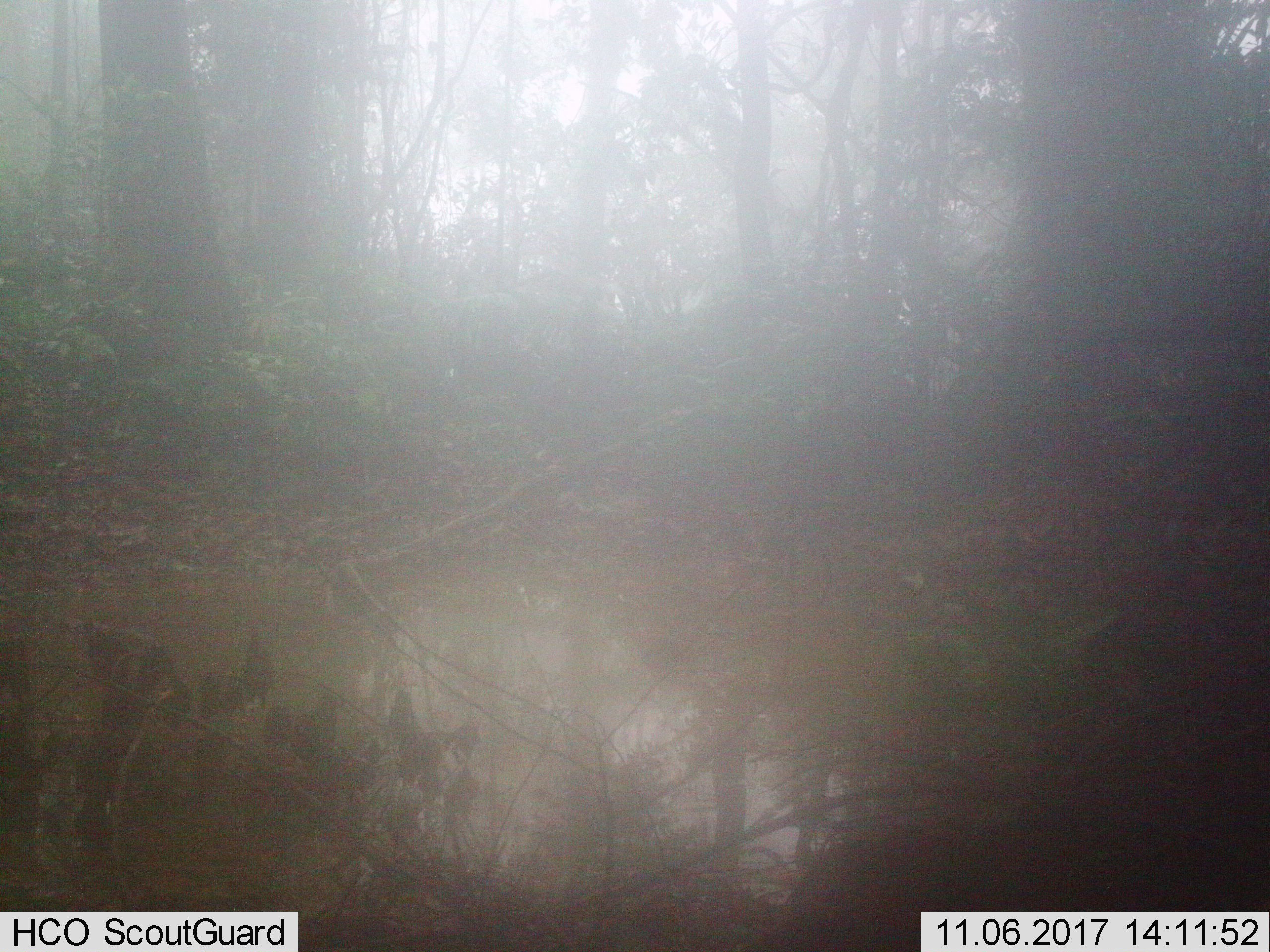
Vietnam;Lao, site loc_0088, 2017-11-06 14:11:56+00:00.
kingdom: Animalia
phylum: Chordata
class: Mammalia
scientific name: Mammalia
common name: mammal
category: unidentified mammal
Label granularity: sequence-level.